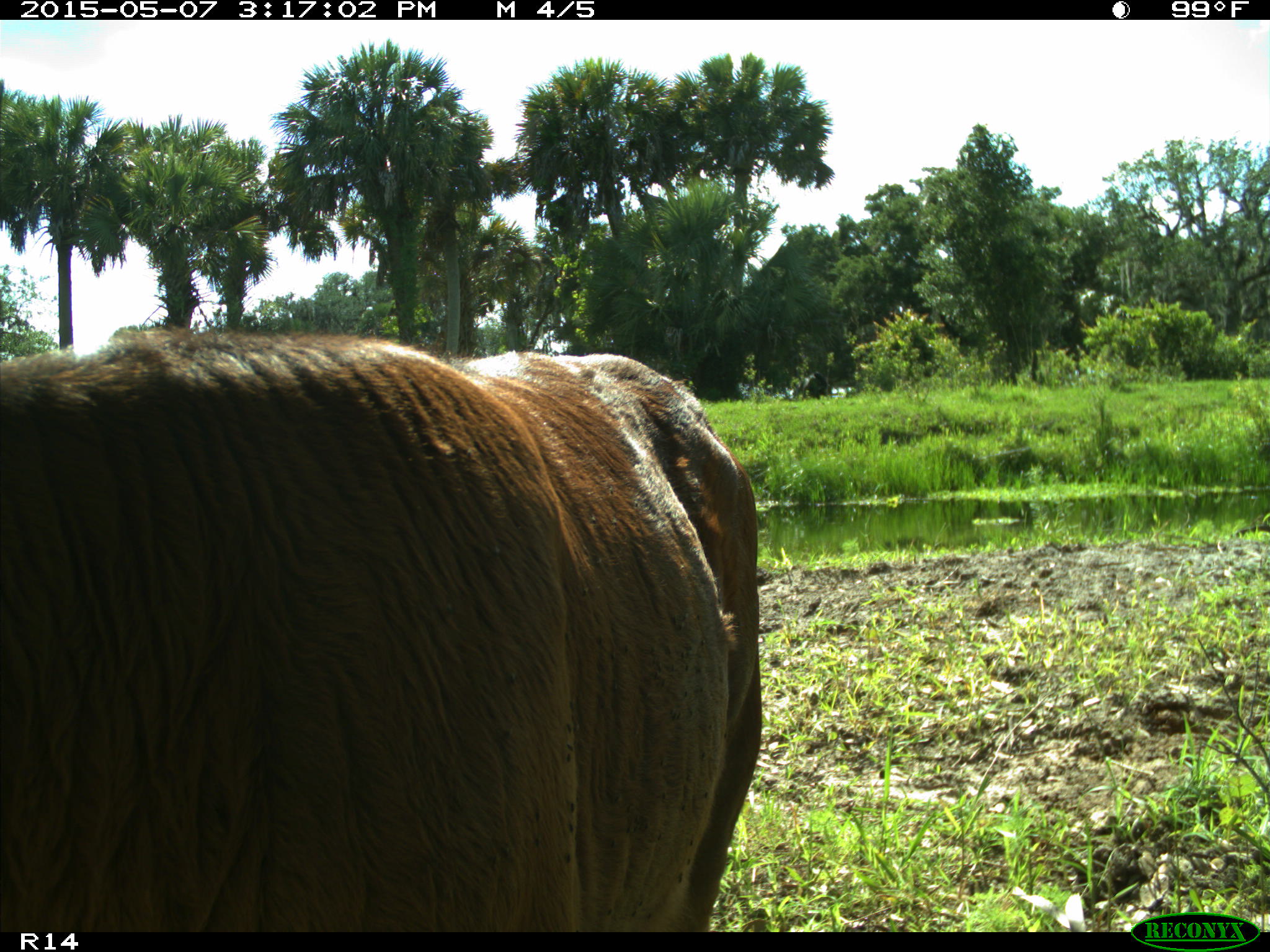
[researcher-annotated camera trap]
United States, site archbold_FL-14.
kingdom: Animalia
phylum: Chordata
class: Mammalia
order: Artiodactyla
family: Bovidae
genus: Bos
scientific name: Bos taurus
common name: domestic cow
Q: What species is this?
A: Bos taurus (domestic cow).